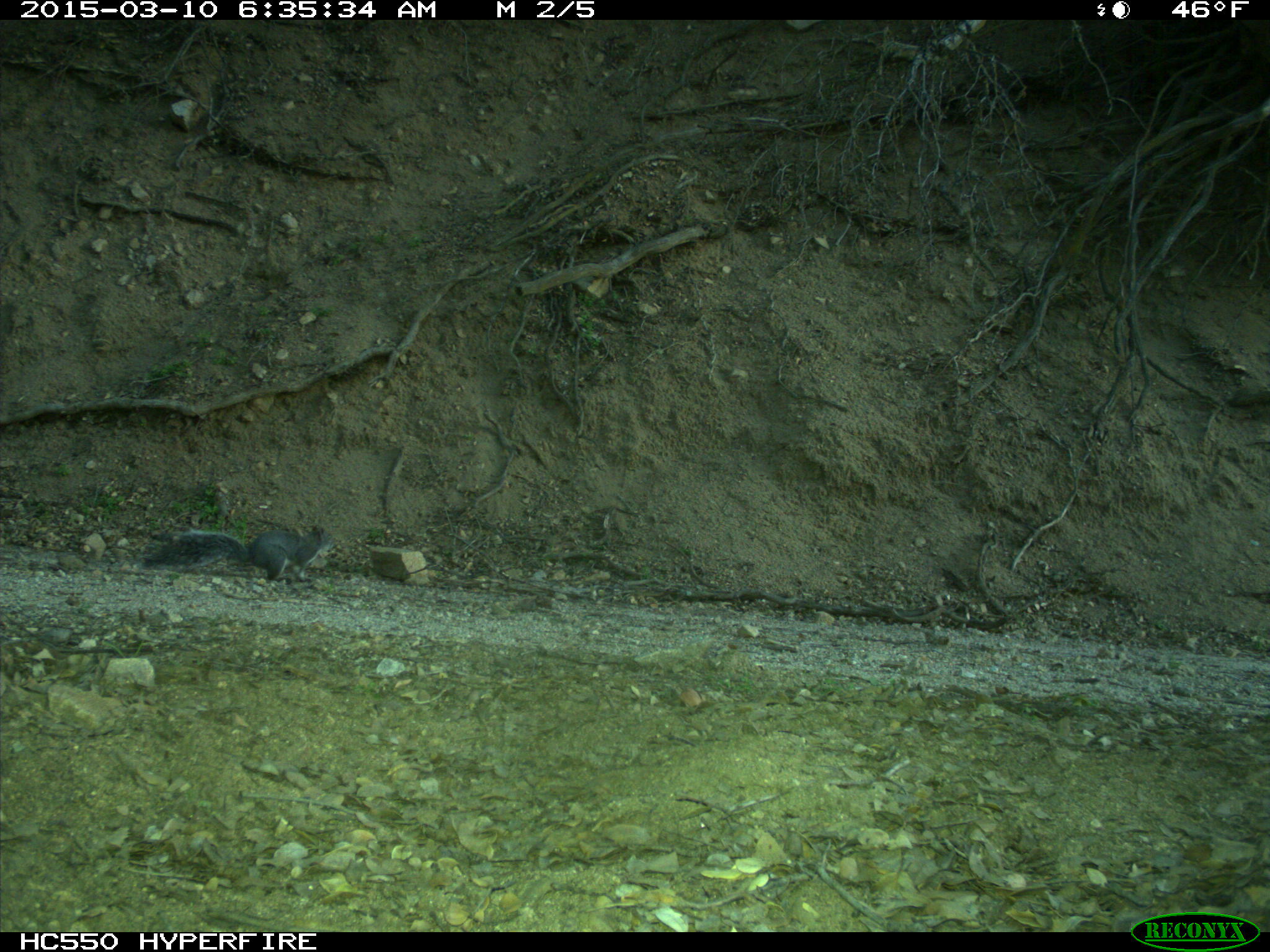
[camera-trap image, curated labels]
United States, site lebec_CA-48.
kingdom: Animalia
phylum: Chordata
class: Mammalia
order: Rodentia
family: Sciuridae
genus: Sciurus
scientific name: Sciurus carolinensis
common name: eastern gray squirrel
Sciurus carolinensis (eastern gray squirrel).